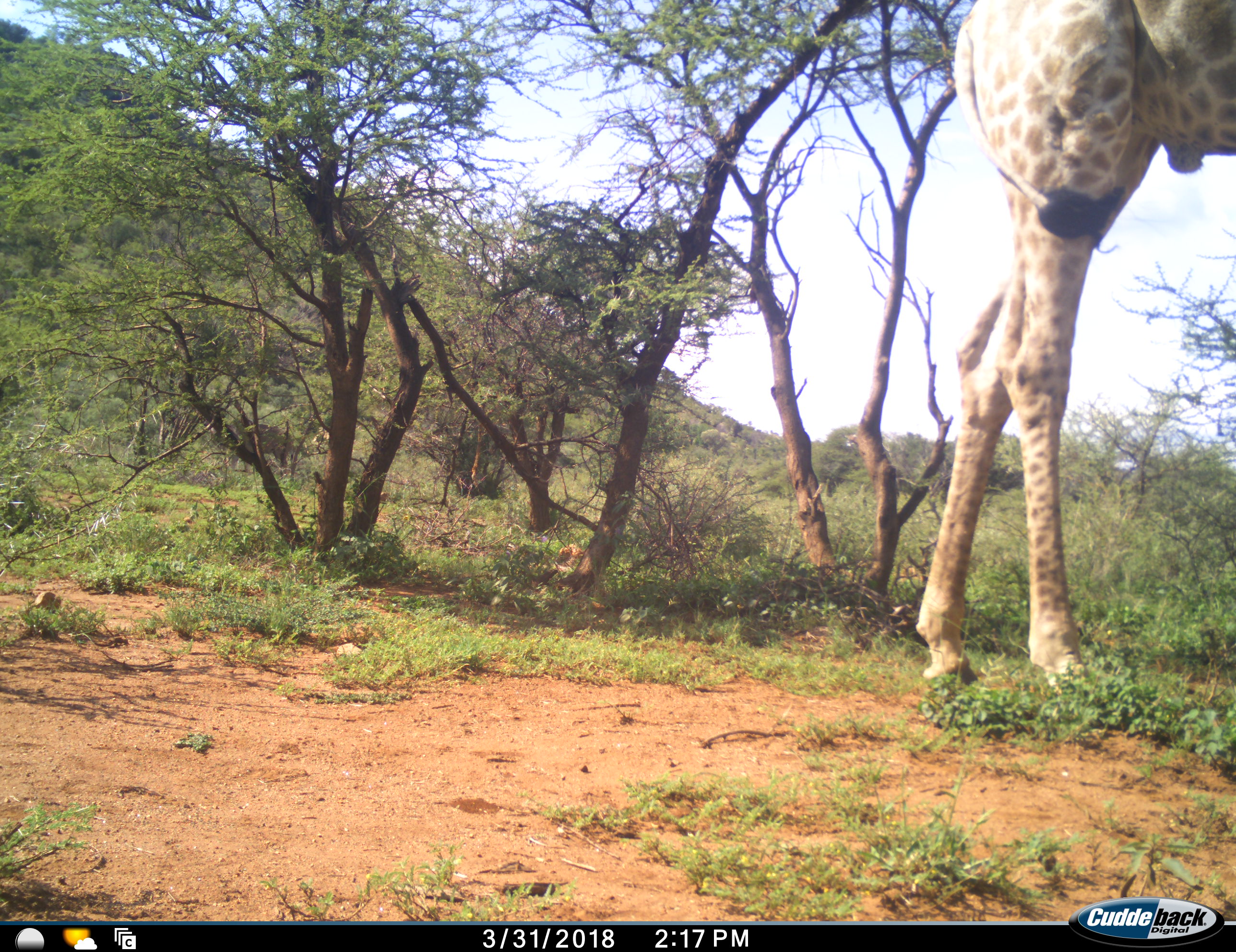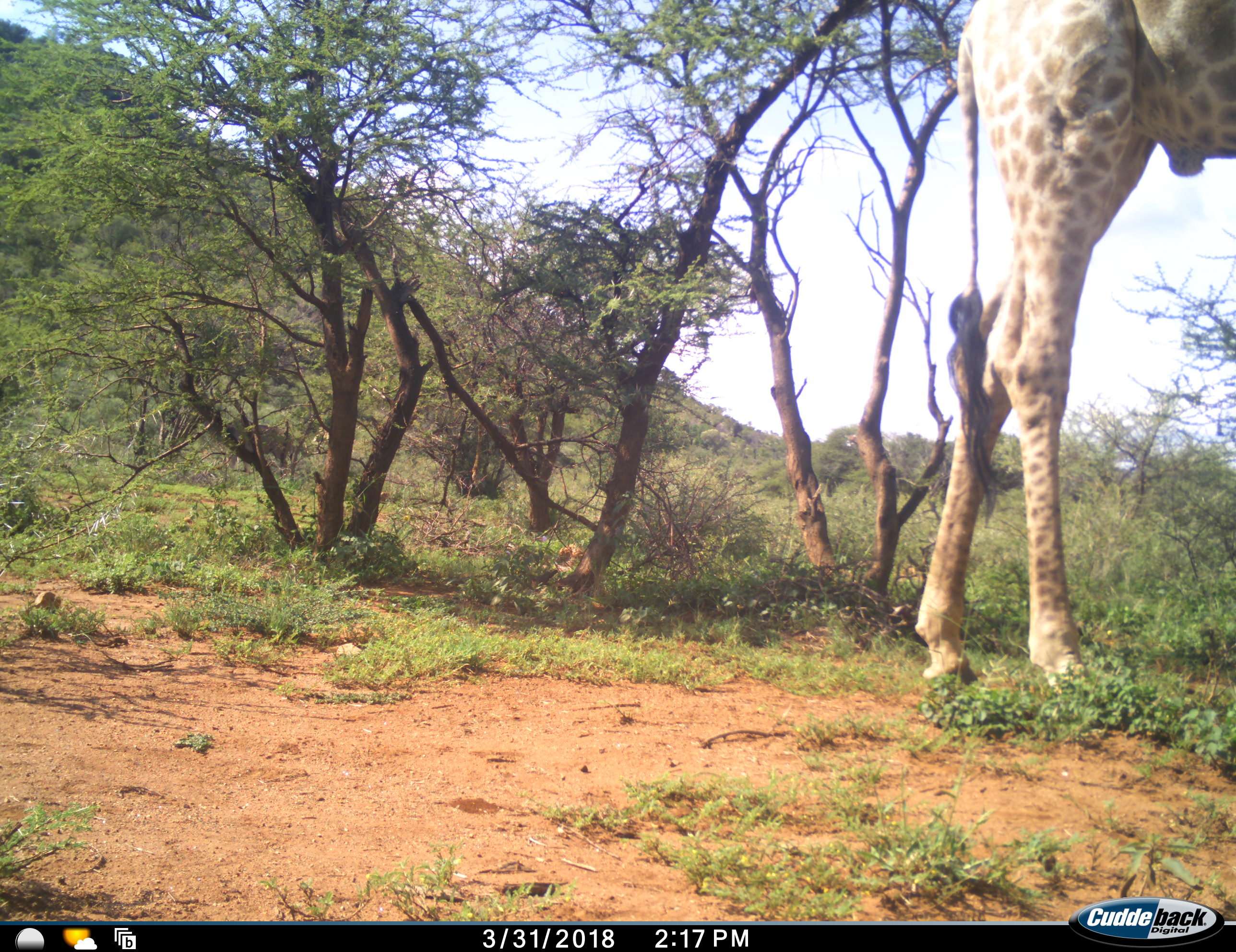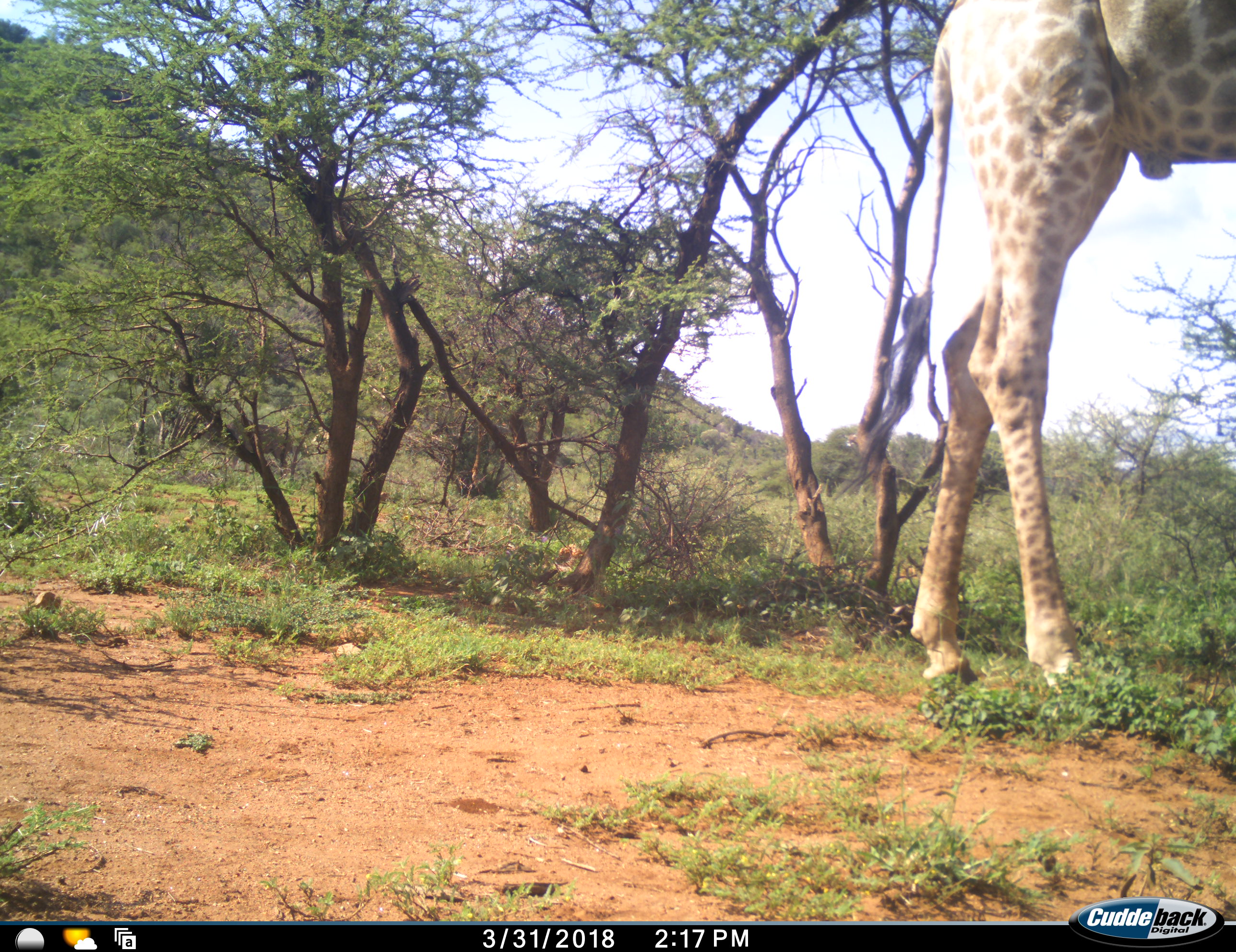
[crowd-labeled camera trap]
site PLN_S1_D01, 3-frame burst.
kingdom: Animalia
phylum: Chordata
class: Mammalia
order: Artiodactyla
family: Giraffidae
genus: Giraffa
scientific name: Giraffa camelopardalis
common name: giraffe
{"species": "giraffe (Giraffa camelopardalis)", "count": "1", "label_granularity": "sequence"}